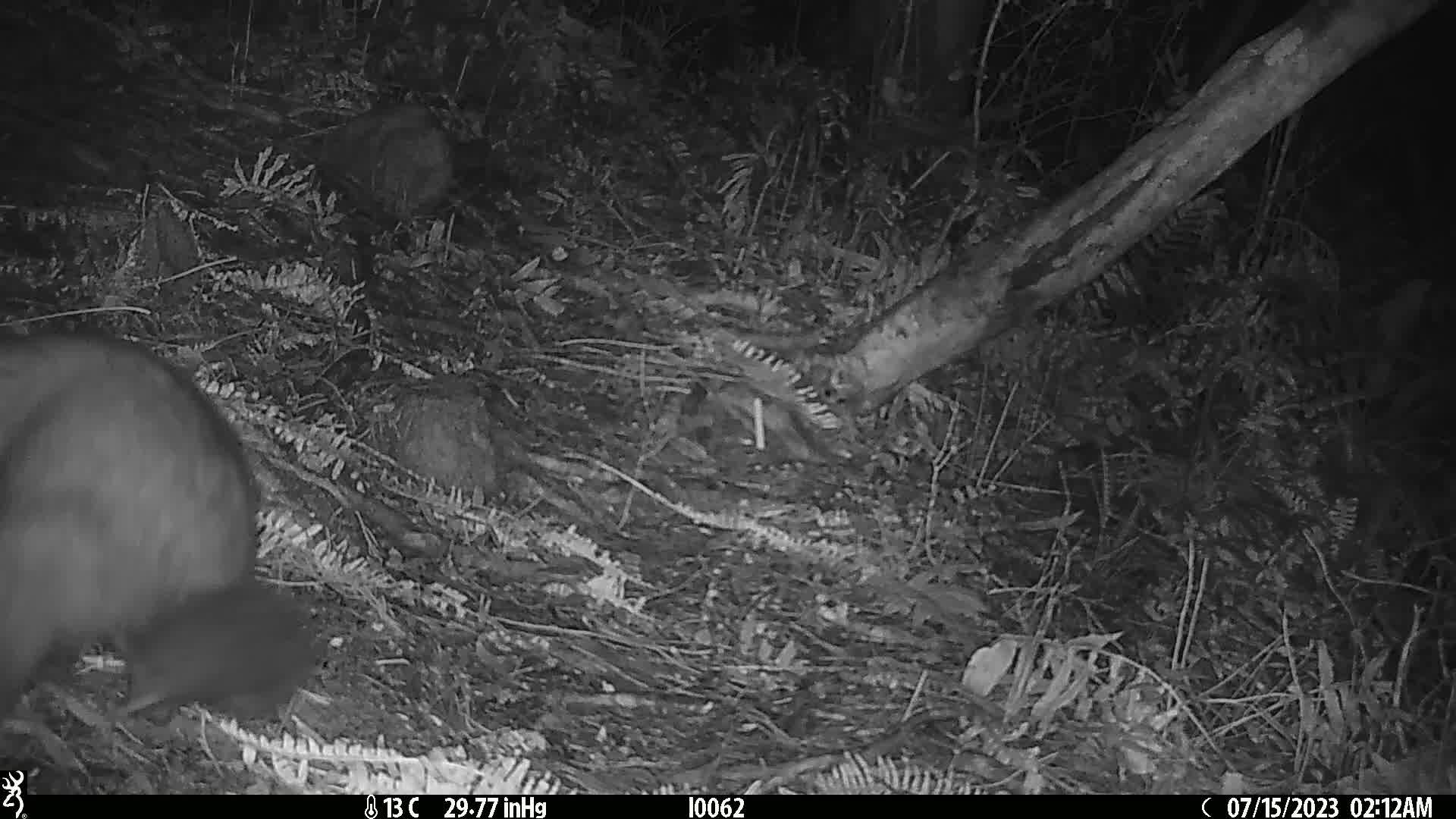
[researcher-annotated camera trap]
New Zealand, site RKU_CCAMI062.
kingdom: Animalia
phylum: Chordata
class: Mammalia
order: Diprotodontia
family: Phalangeridae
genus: Trichosurus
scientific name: Trichosurus vulpecula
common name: common brushtail possum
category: possum